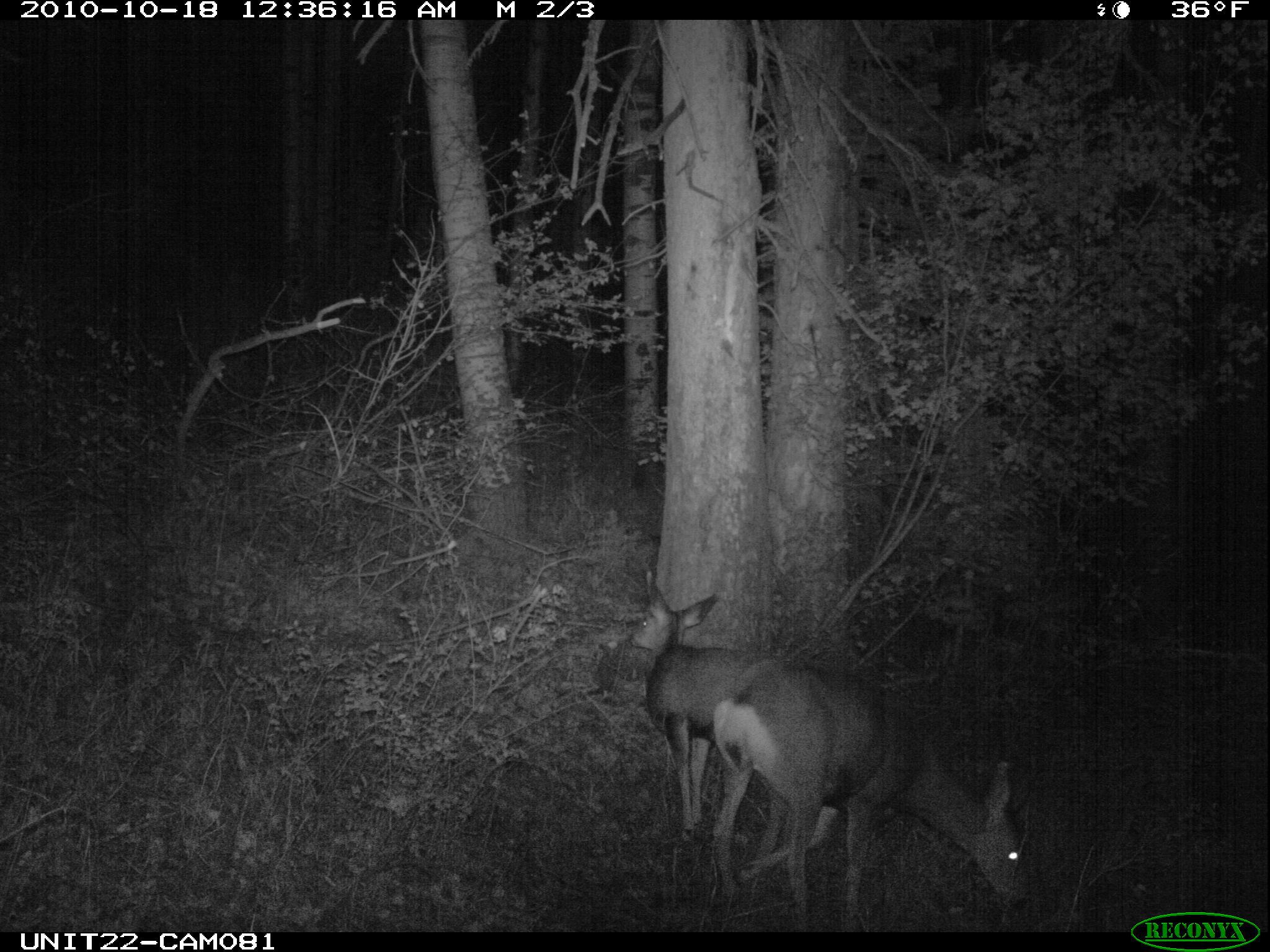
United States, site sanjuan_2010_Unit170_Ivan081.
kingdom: Animalia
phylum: Chordata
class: Mammalia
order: Artiodactyla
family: Cervidae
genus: Odocoileus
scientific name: Odocoileus hemionus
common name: mule deer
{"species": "Odocoileus hemionus (mule deer)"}